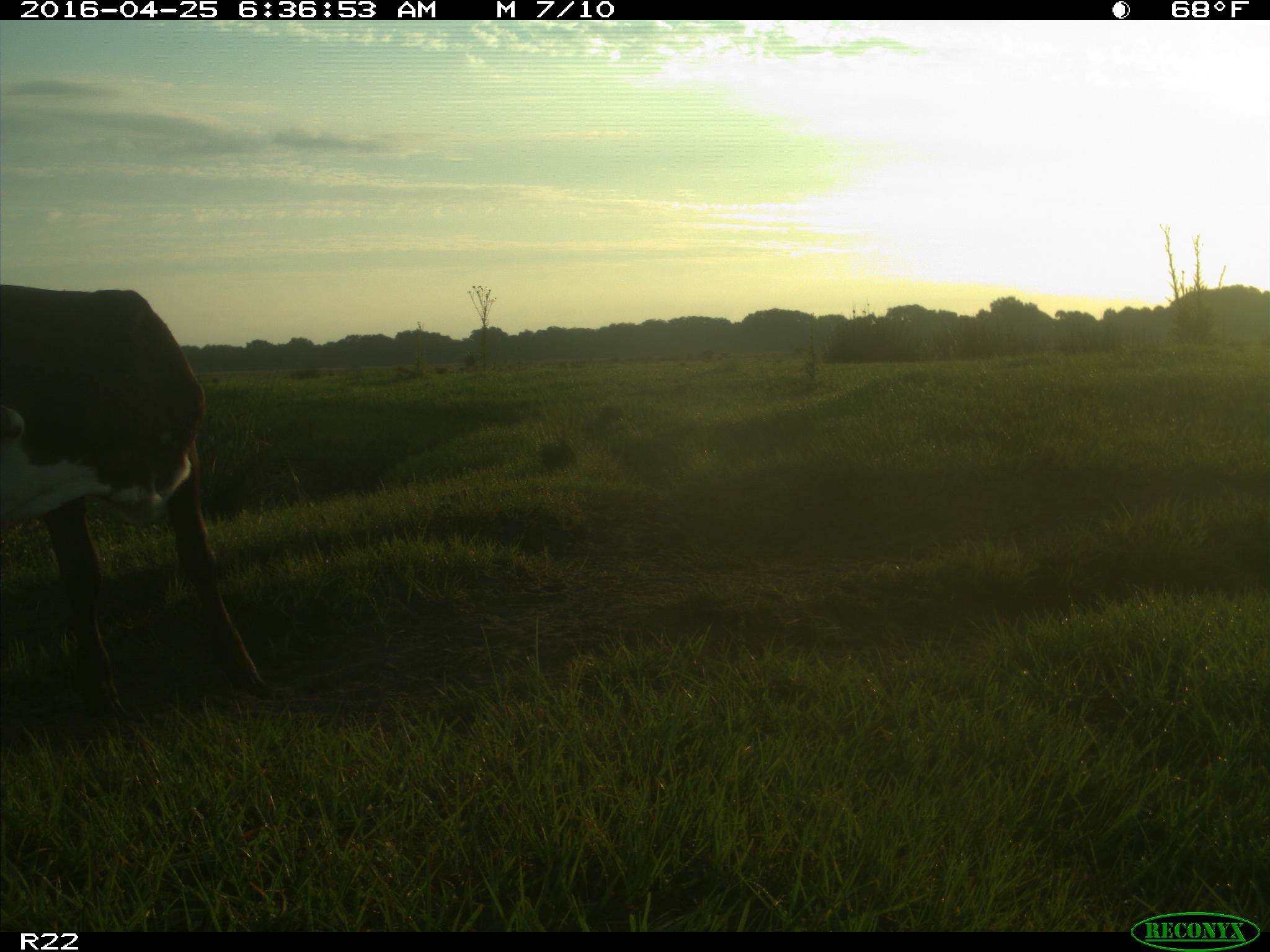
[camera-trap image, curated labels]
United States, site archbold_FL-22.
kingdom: Animalia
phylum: Chordata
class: Mammalia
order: Artiodactyla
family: Bovidae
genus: Bos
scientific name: Bos taurus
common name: domestic cow